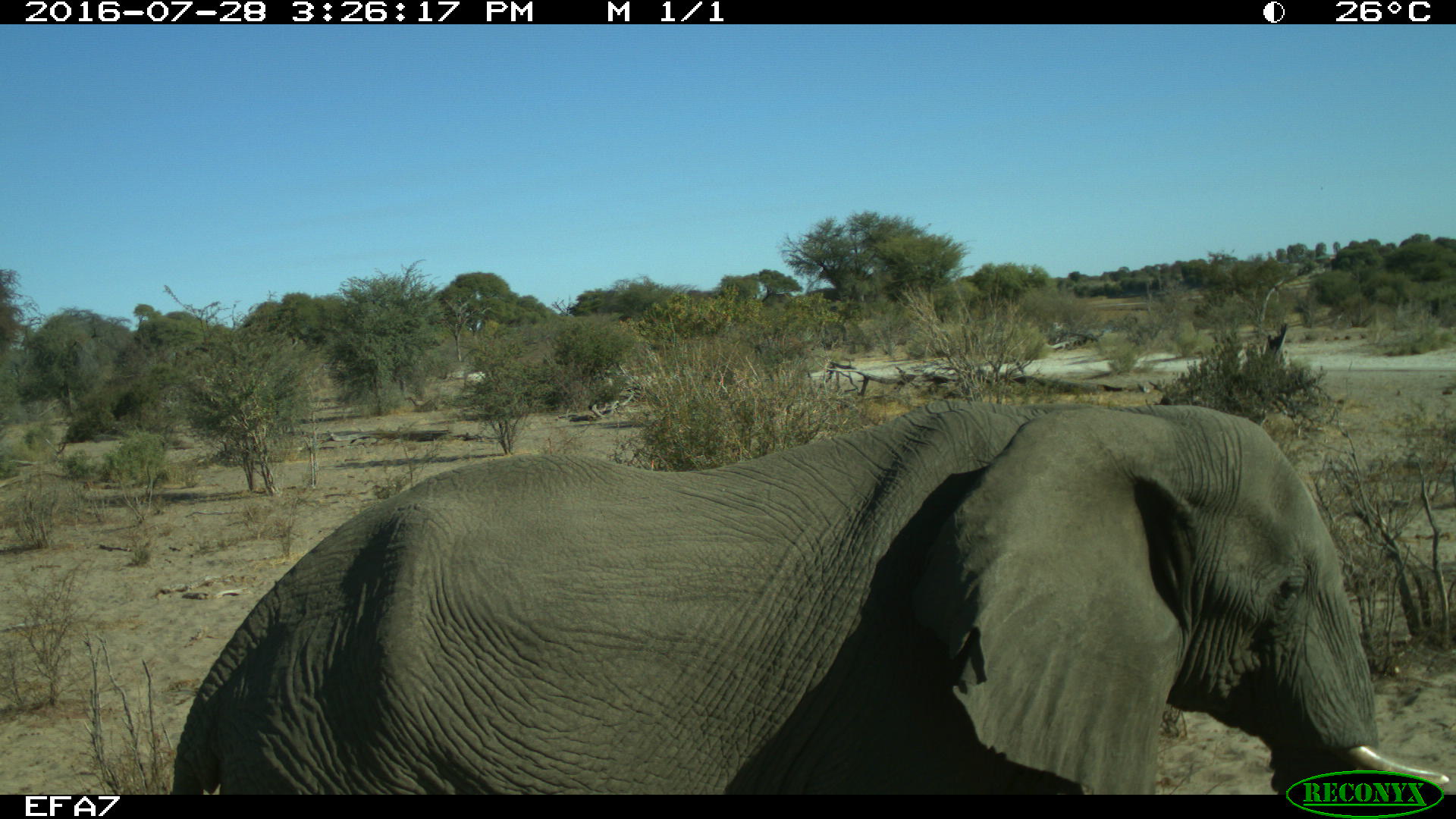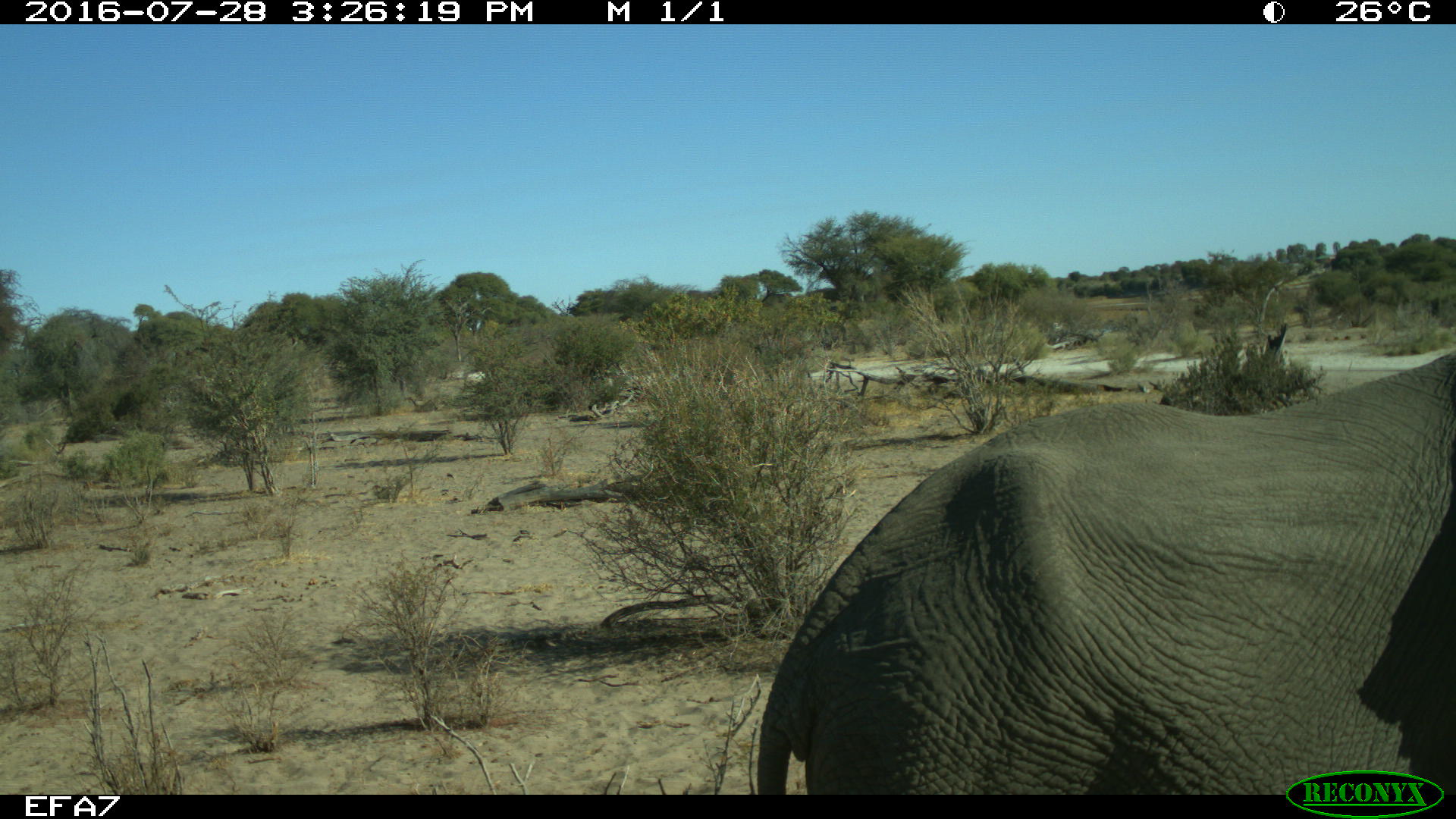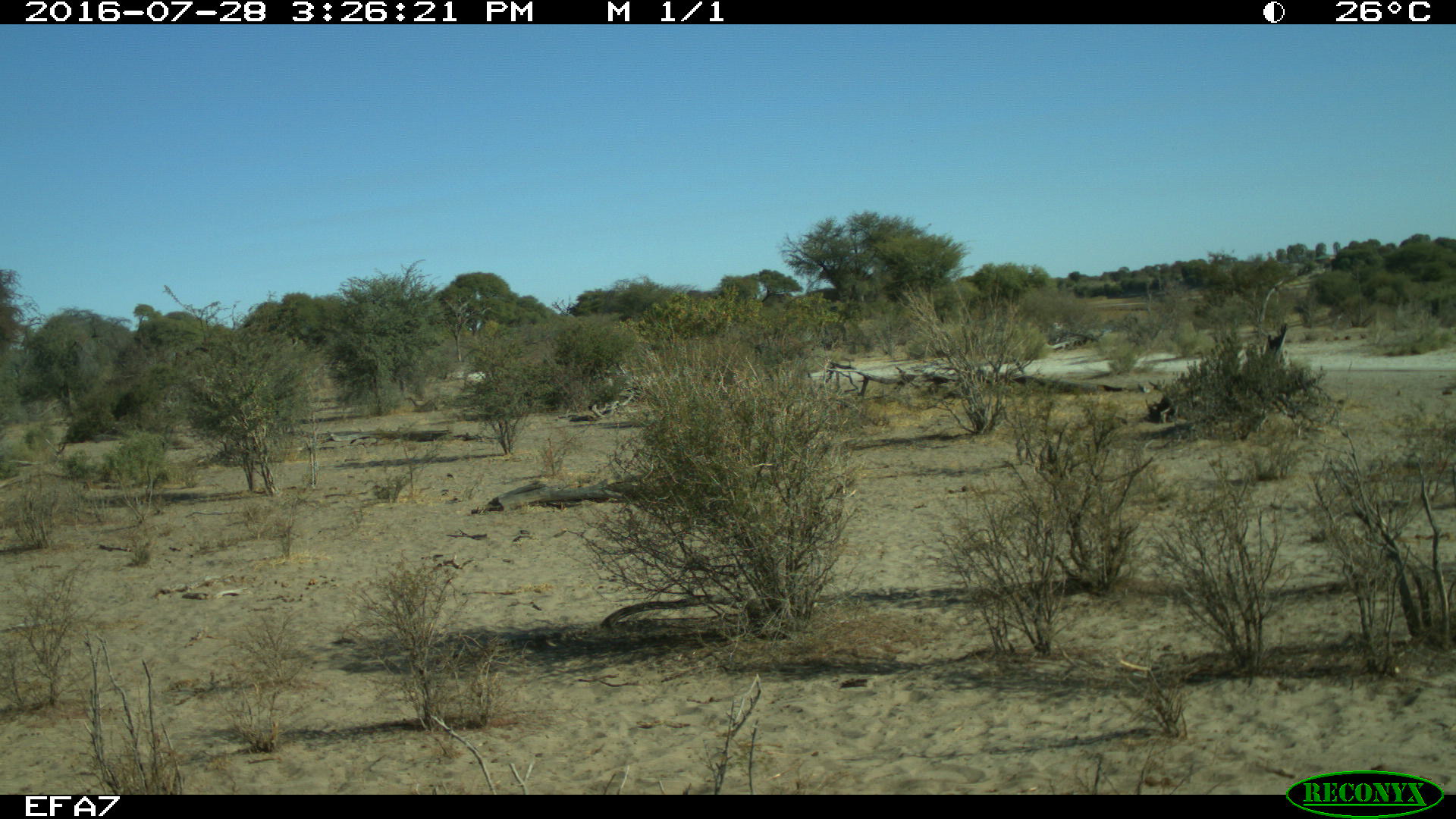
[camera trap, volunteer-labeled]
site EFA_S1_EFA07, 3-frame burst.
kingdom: Animalia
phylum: Chordata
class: Mammalia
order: Proboscidea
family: Elephantidae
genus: Loxodonta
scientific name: Loxodonta africana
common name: african bush elephant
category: elephant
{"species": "elephant (african bush elephant) (Loxodonta africana)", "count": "1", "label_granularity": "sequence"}